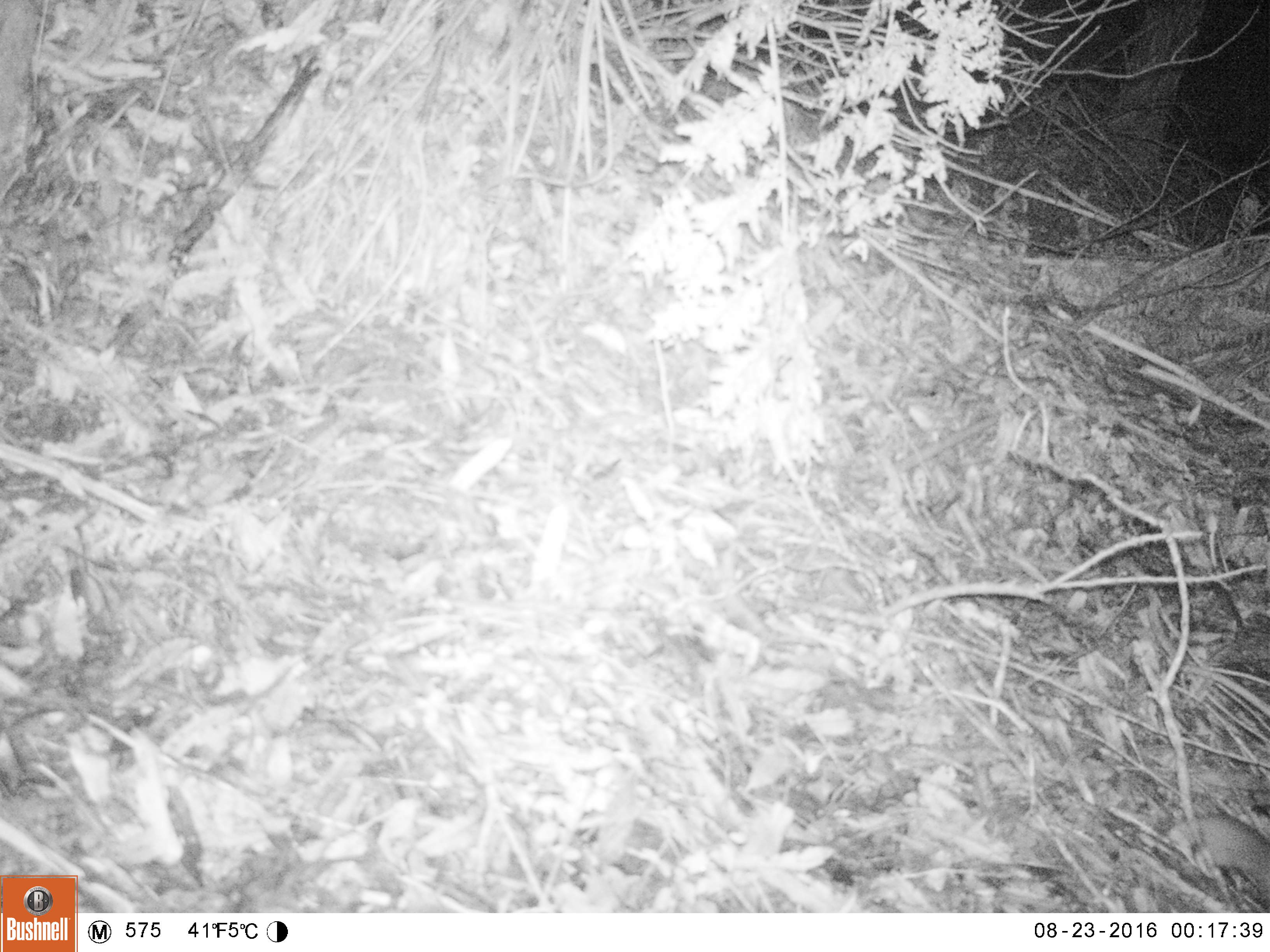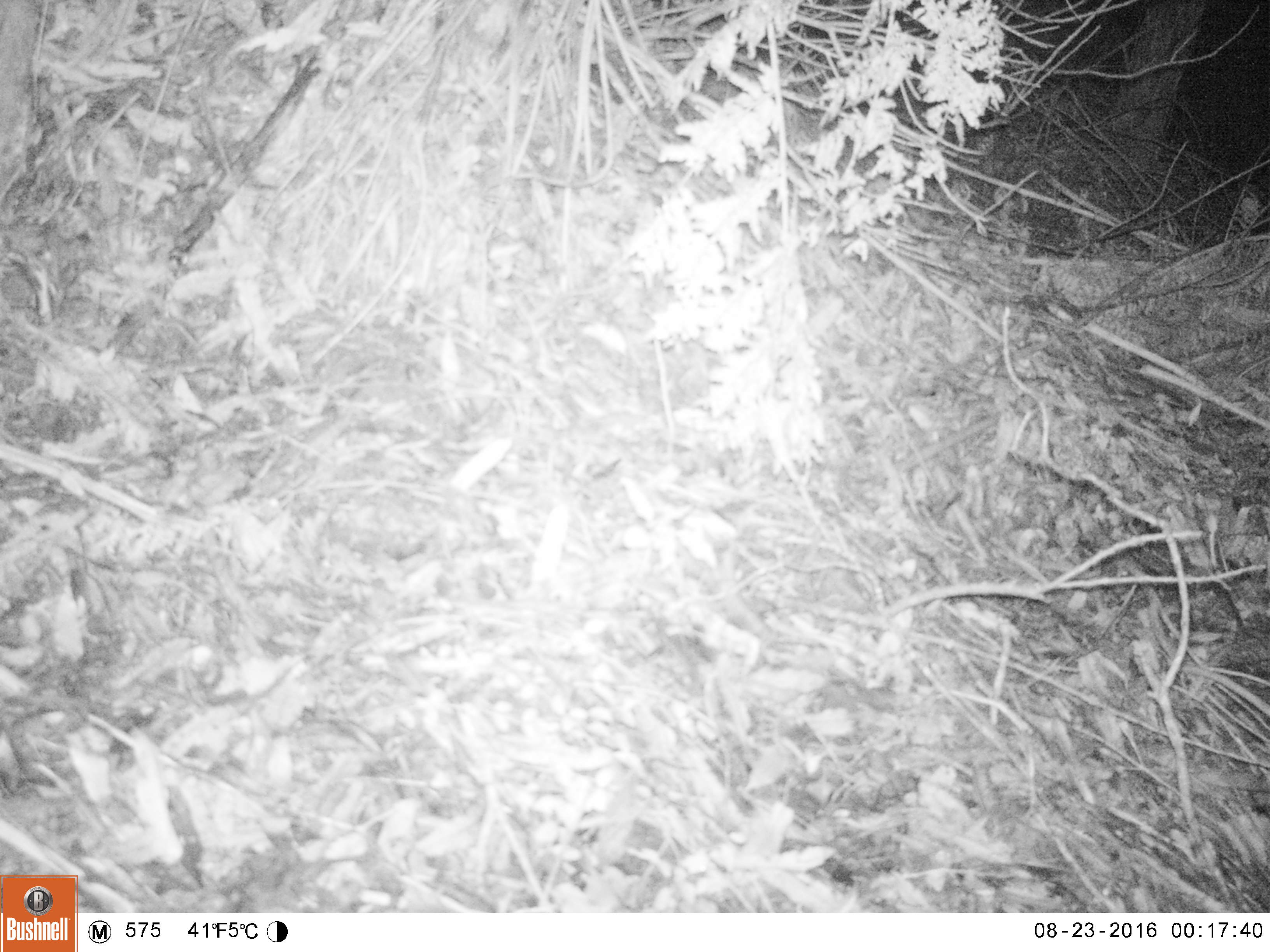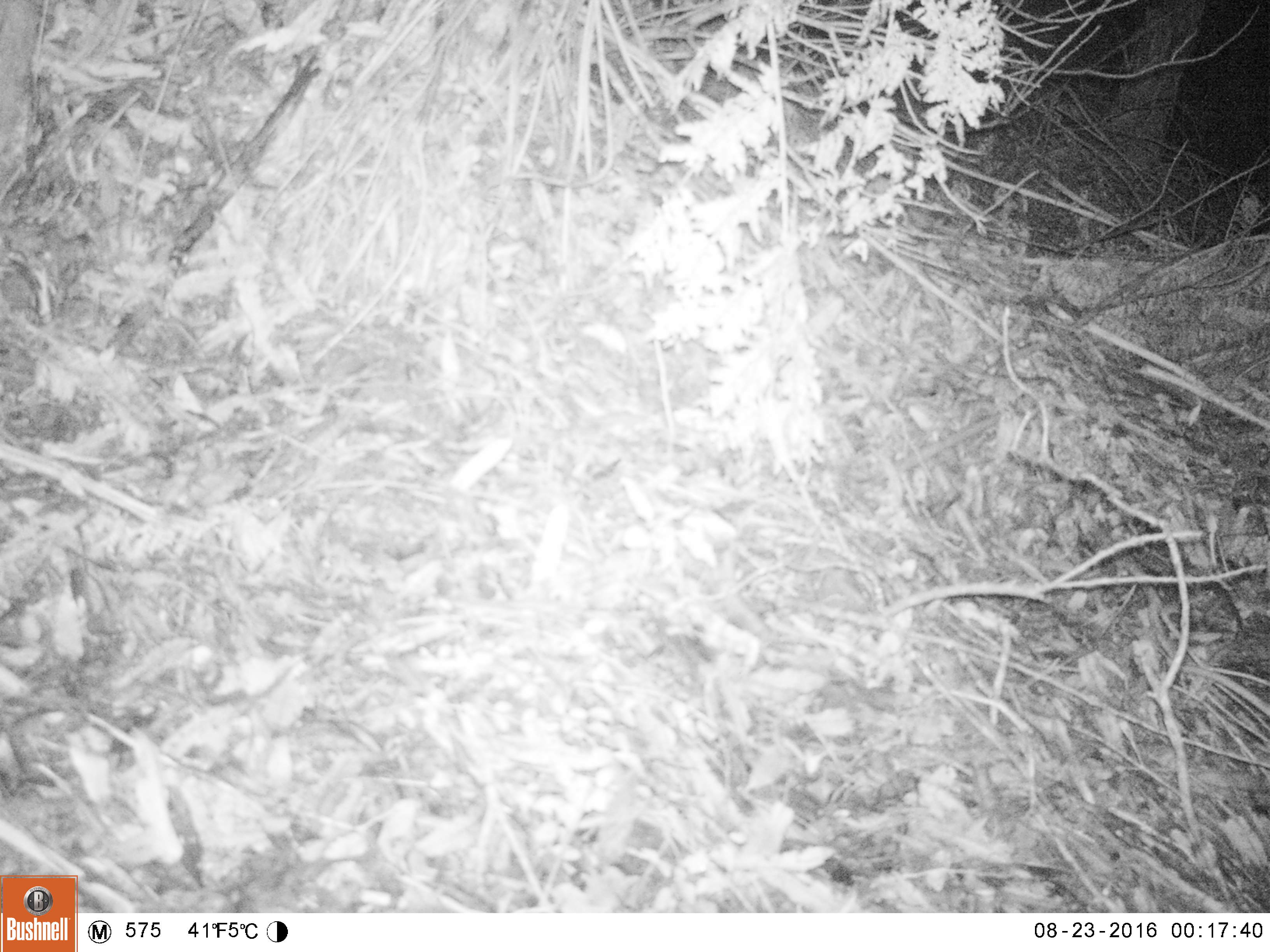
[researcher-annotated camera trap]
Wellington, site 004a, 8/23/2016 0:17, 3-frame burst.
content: unidentified animal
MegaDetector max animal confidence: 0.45